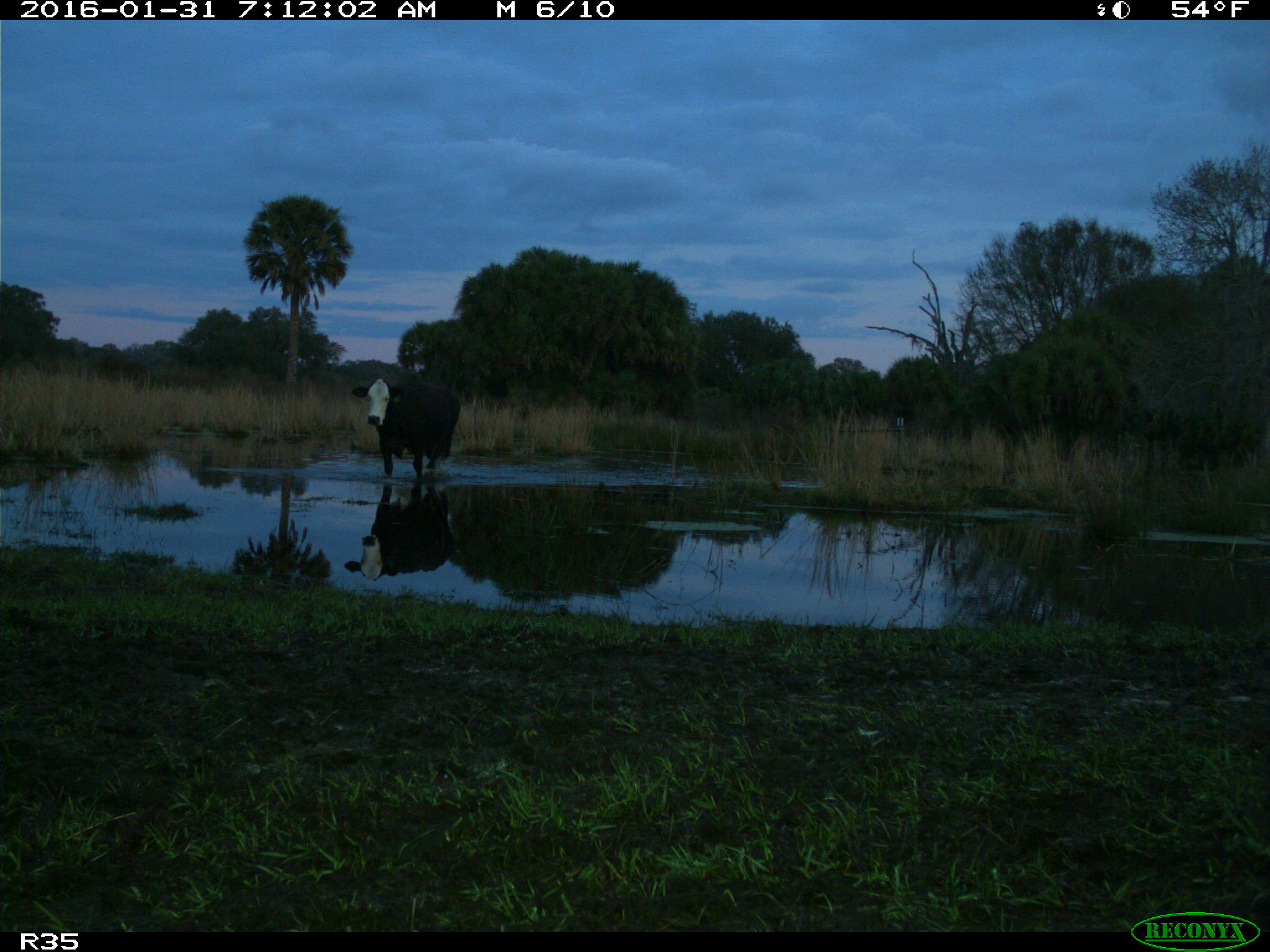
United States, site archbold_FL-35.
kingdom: Animalia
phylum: Chordata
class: Mammalia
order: Artiodactyla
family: Bovidae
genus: Bos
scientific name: Bos taurus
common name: domestic cow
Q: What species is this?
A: Bos taurus (domestic cow).